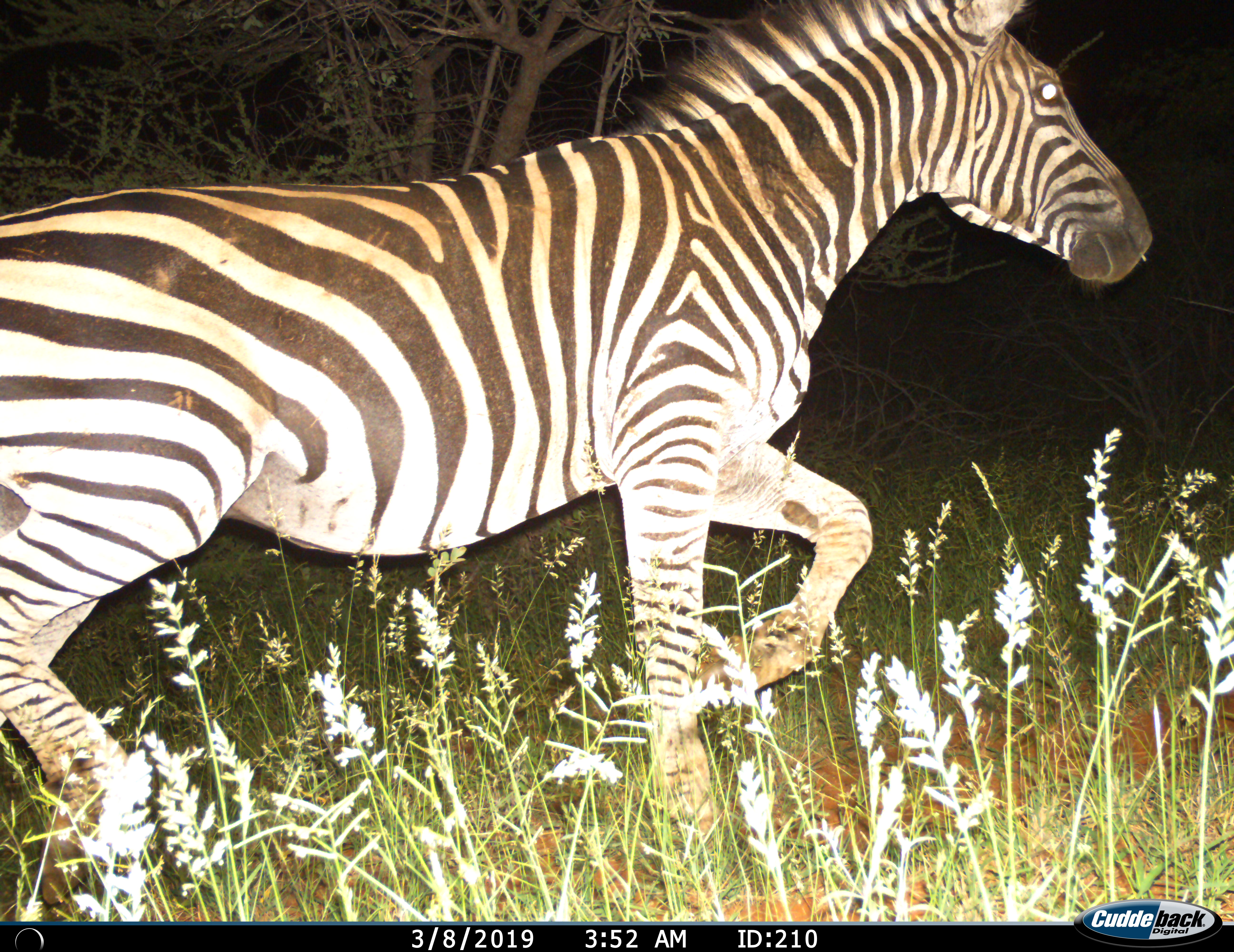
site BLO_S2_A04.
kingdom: Animalia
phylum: Chordata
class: Mammalia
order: Perissodactyla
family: Equidae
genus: Equus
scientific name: Equus quagga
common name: plains zebra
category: zebraplains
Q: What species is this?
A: Zebraplains (plains zebra) (Equus quagga).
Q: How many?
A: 1.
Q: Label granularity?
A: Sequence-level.